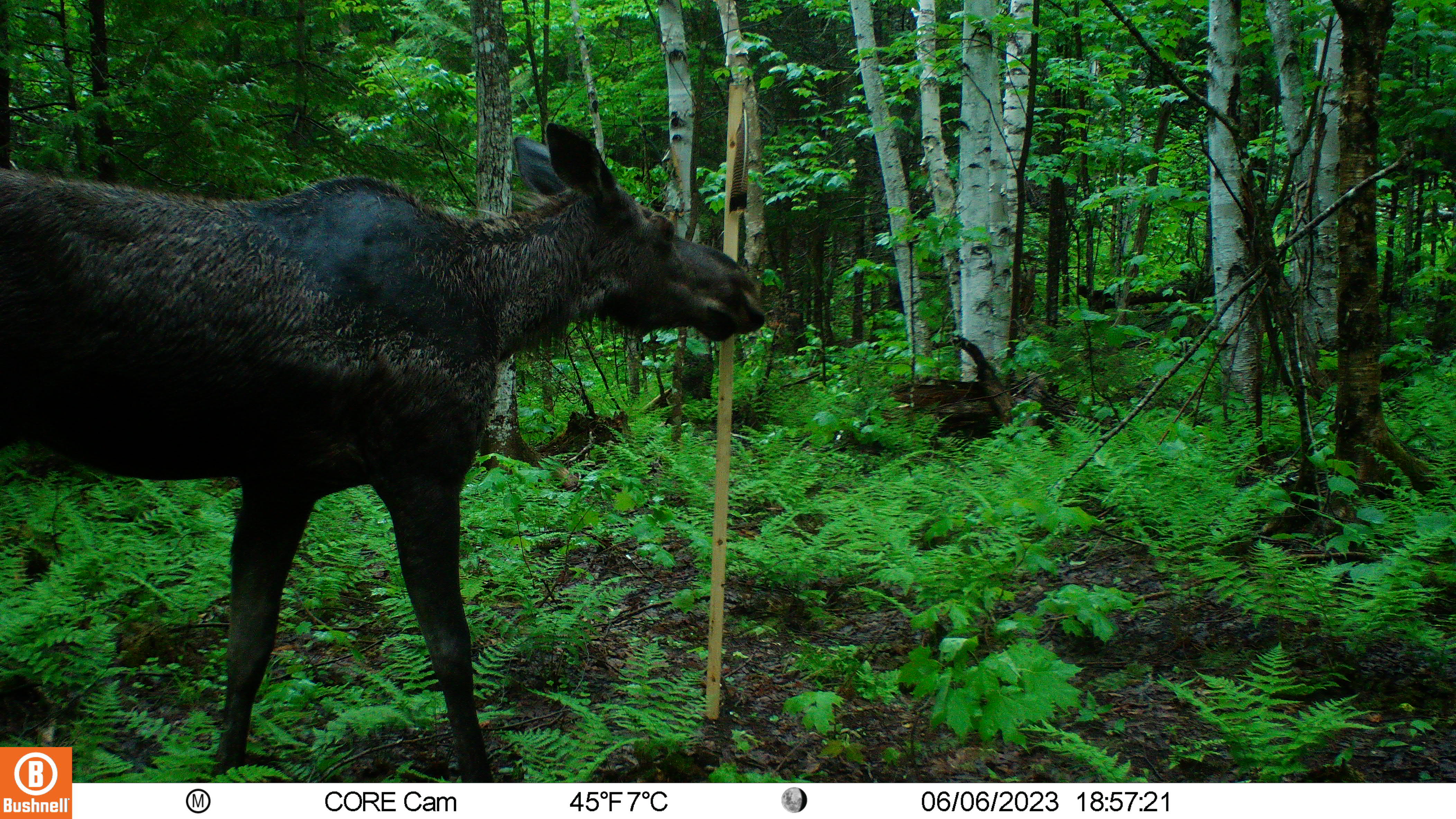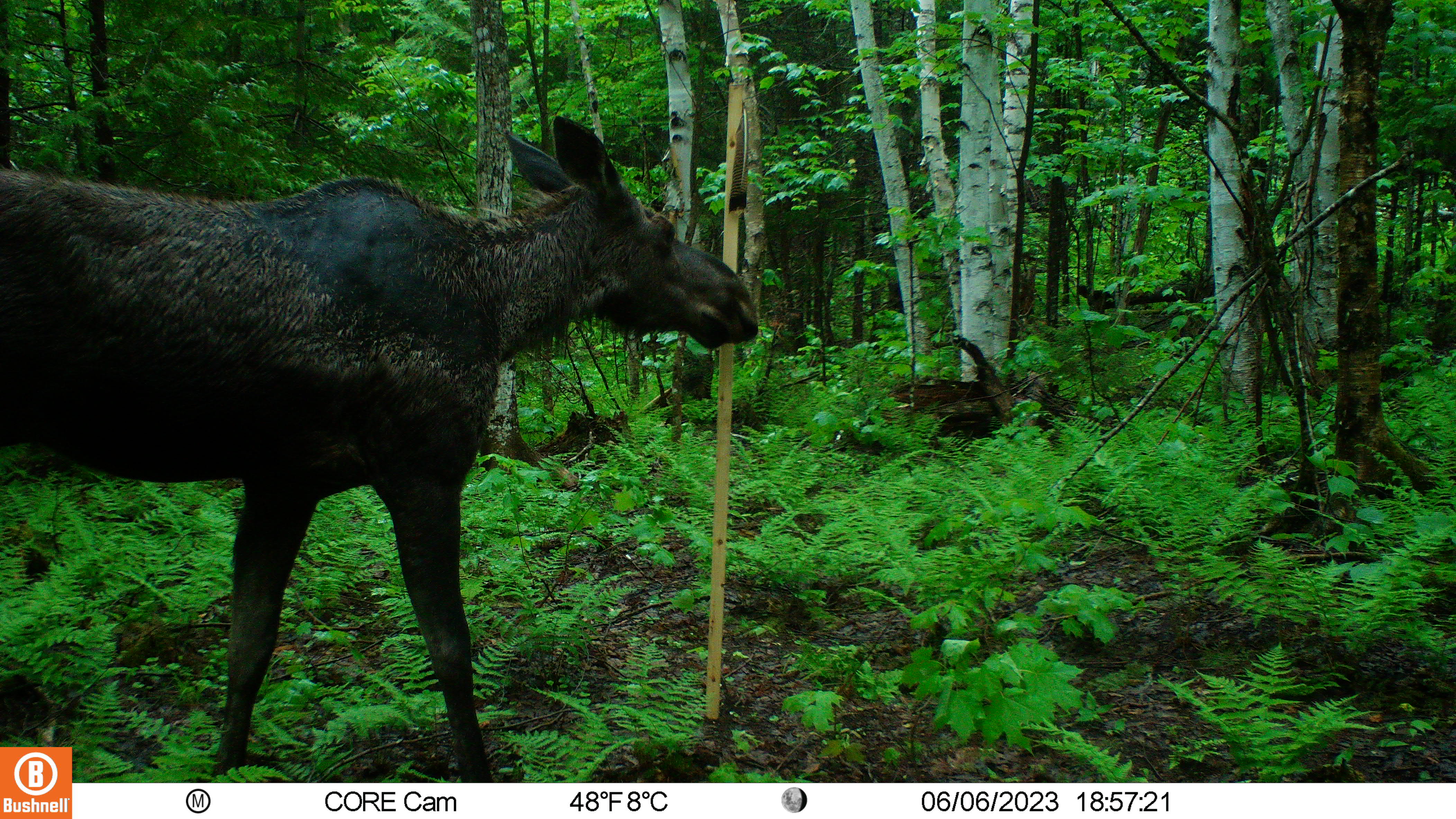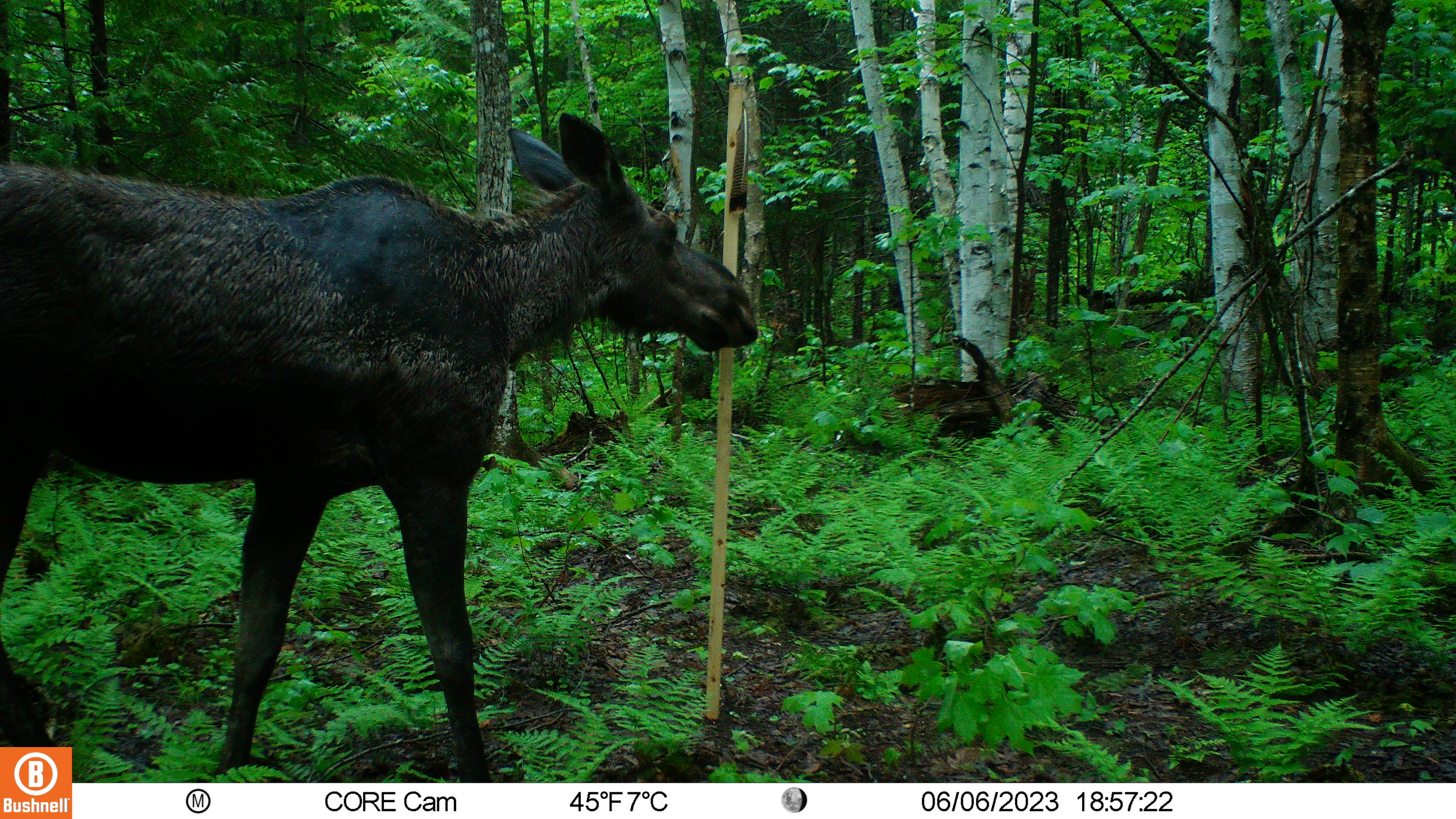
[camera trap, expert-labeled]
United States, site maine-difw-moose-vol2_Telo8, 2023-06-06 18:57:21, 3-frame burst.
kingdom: Animalia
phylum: Chordata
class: Mammalia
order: Artiodactyla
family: Cervidae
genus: Alces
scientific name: Alces alces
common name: moose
Moose (Alces alces).